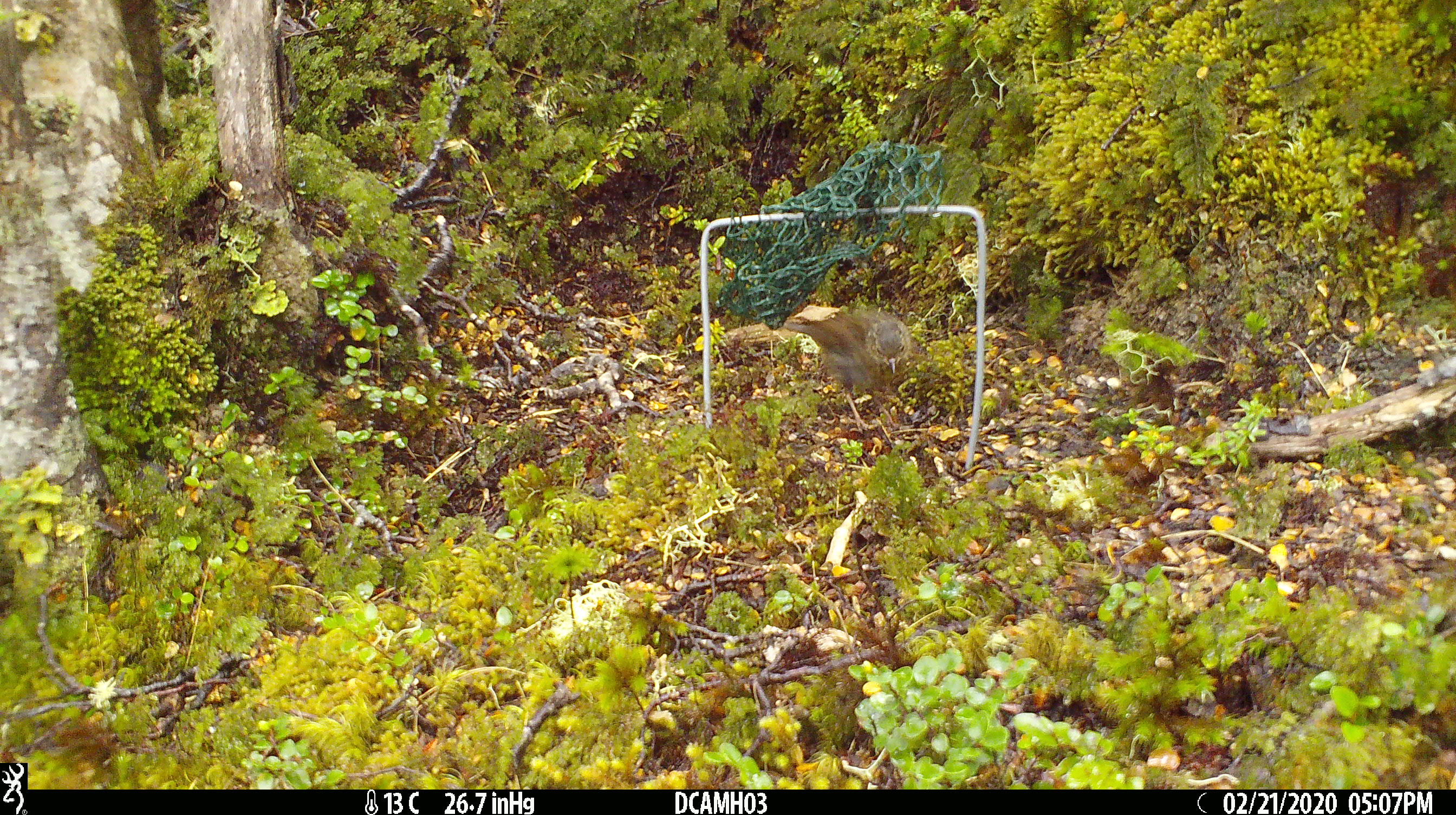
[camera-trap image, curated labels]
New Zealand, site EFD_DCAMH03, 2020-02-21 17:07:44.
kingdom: Animalia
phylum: Chordata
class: Aves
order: Passeriformes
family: Prunellidae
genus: Prunella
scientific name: Prunella modularis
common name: dunnock